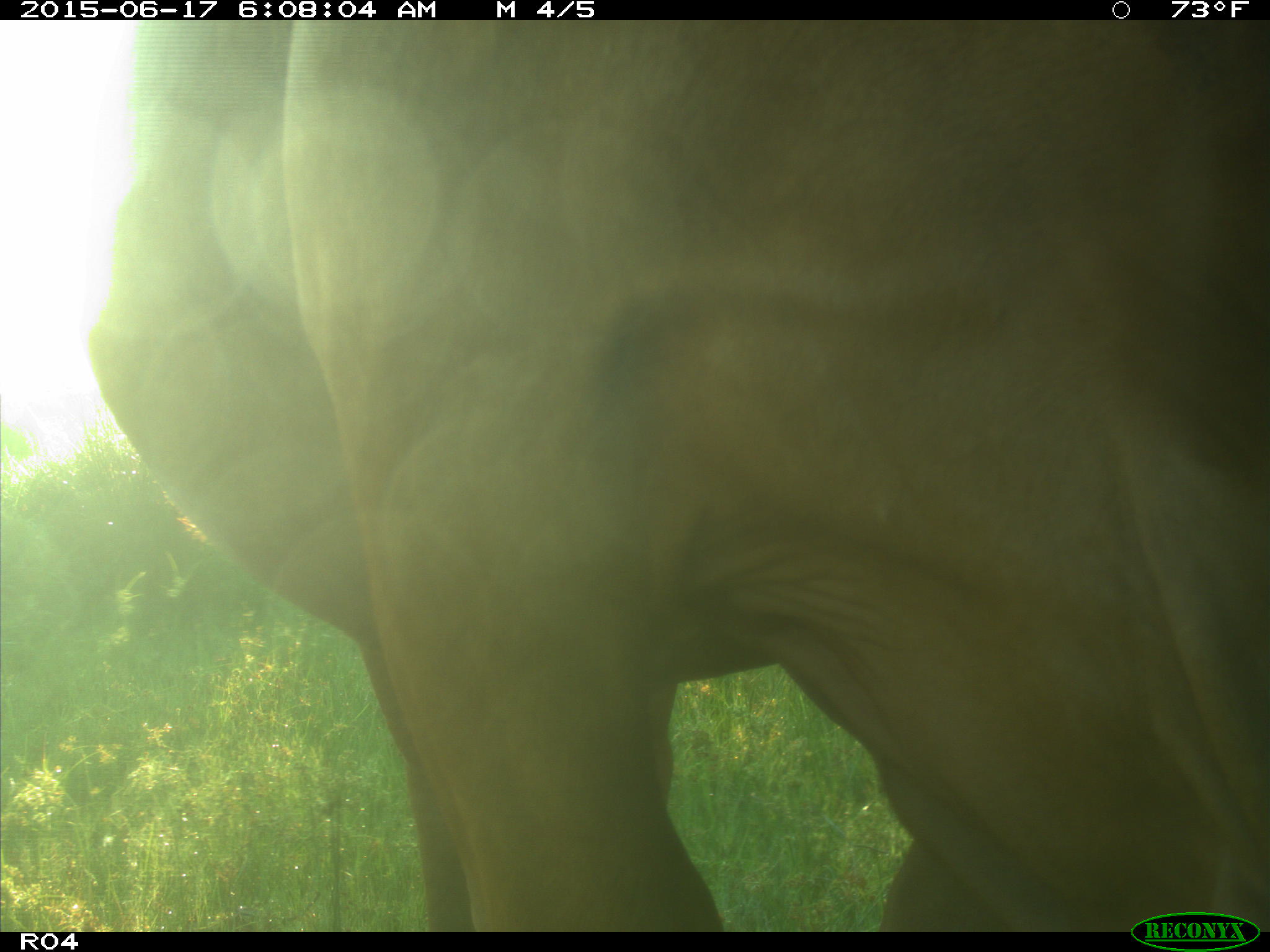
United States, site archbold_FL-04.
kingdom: Animalia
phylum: Chordata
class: Mammalia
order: Artiodactyla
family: Bovidae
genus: Bos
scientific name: Bos taurus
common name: domestic cow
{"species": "Bos taurus (domestic cow)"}